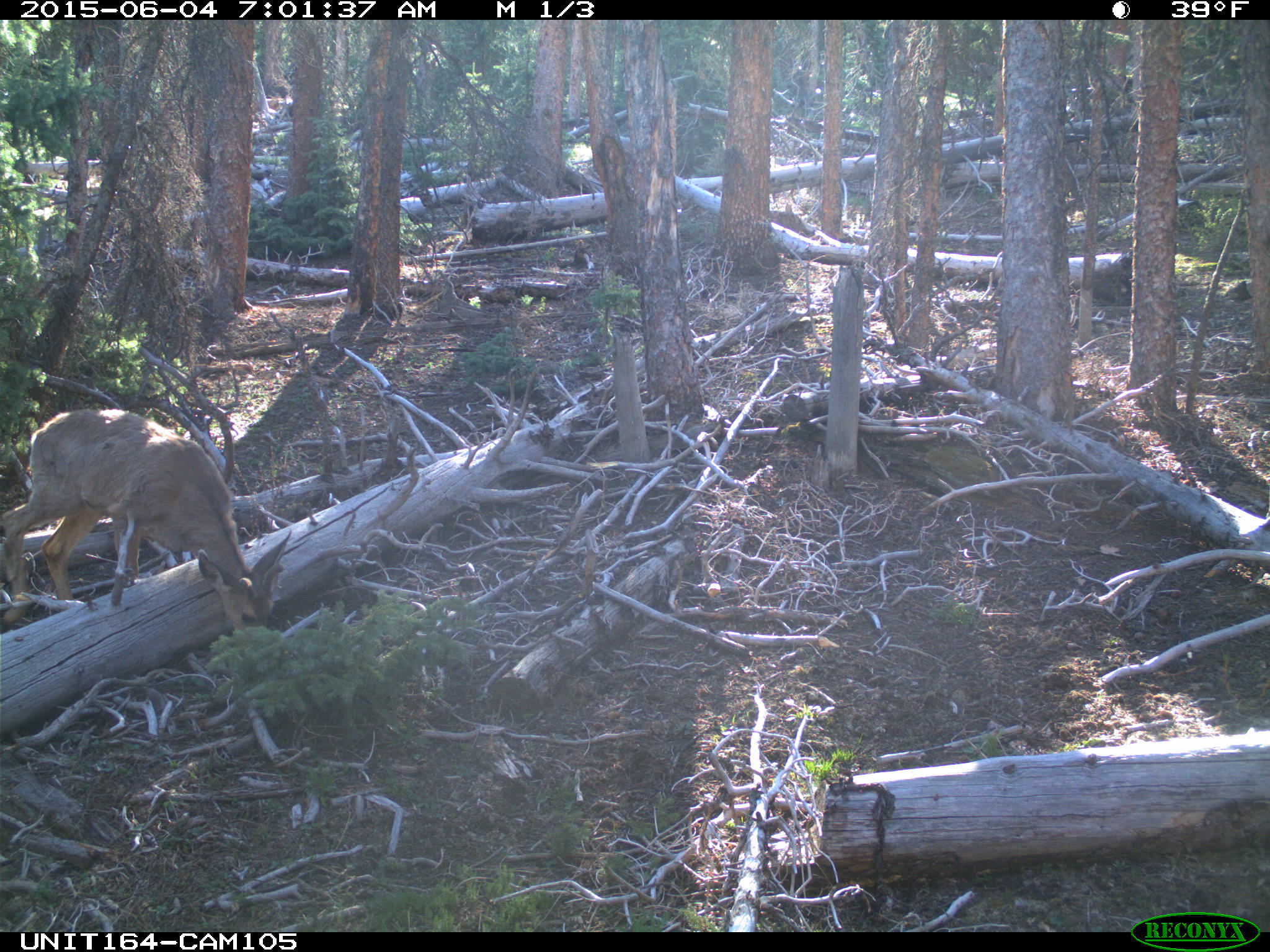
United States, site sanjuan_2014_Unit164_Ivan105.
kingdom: Animalia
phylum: Chordata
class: Mammalia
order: Artiodactyla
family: Cervidae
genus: Odocoileus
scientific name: Odocoileus hemionus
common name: mule deer